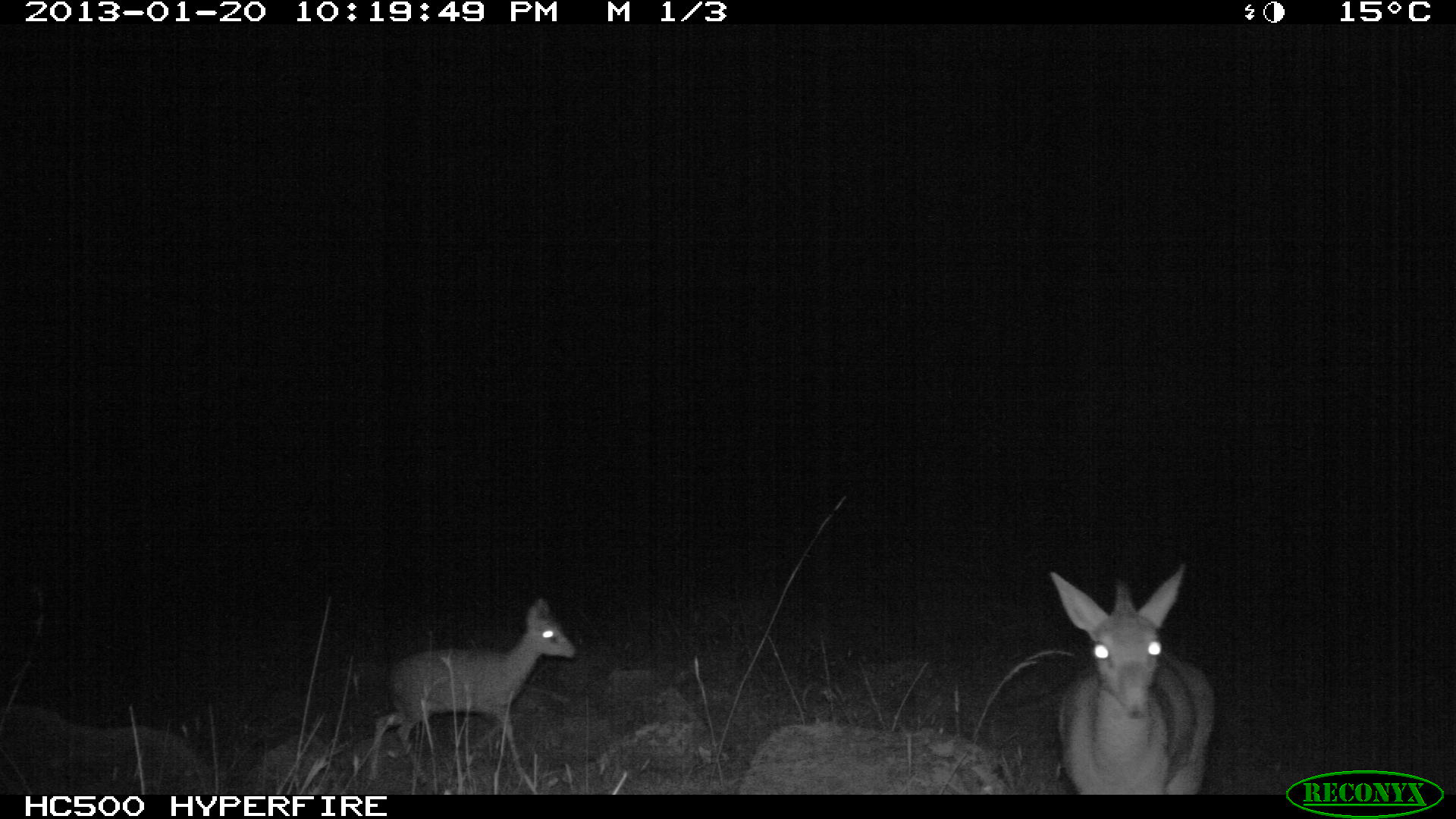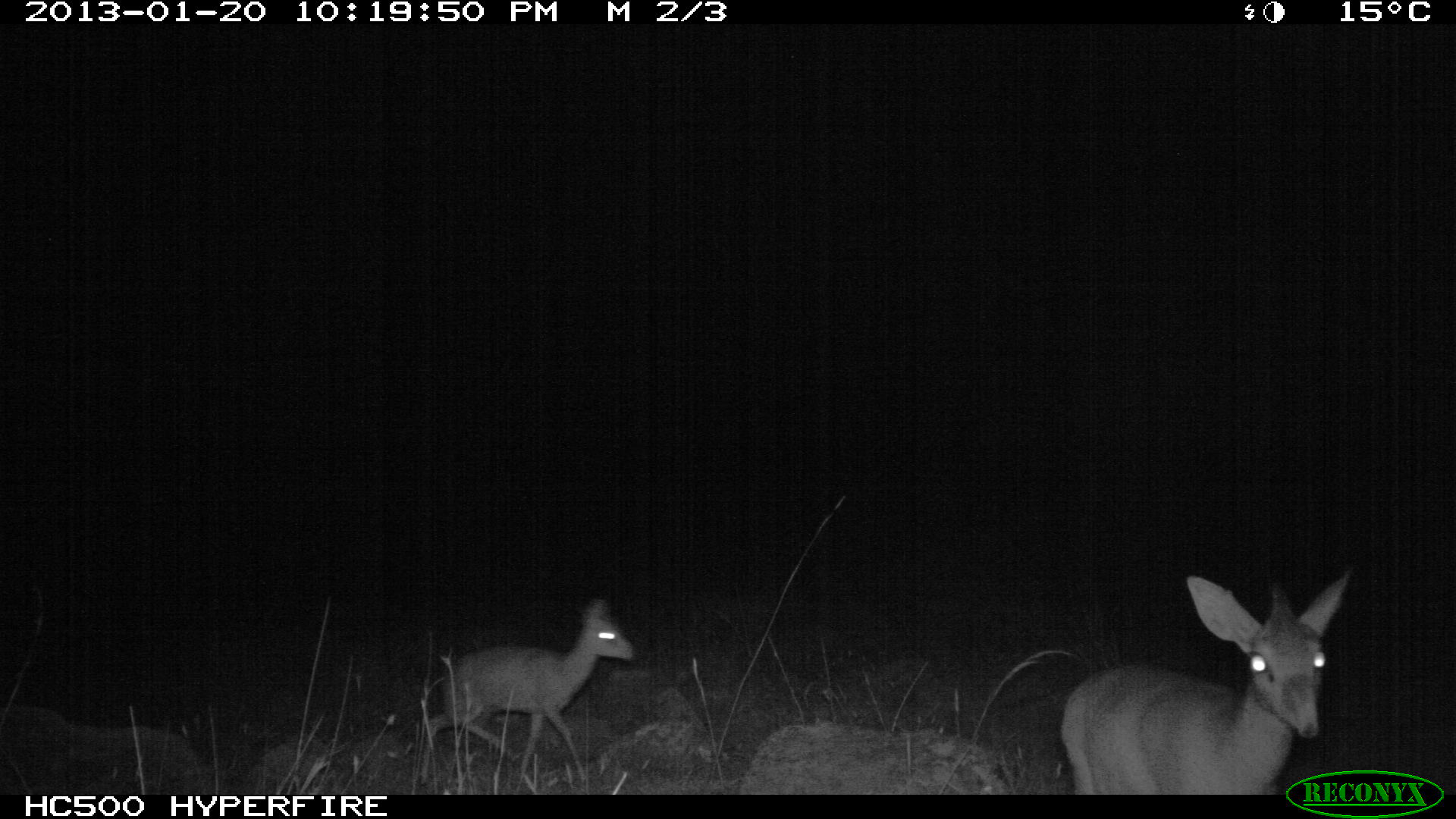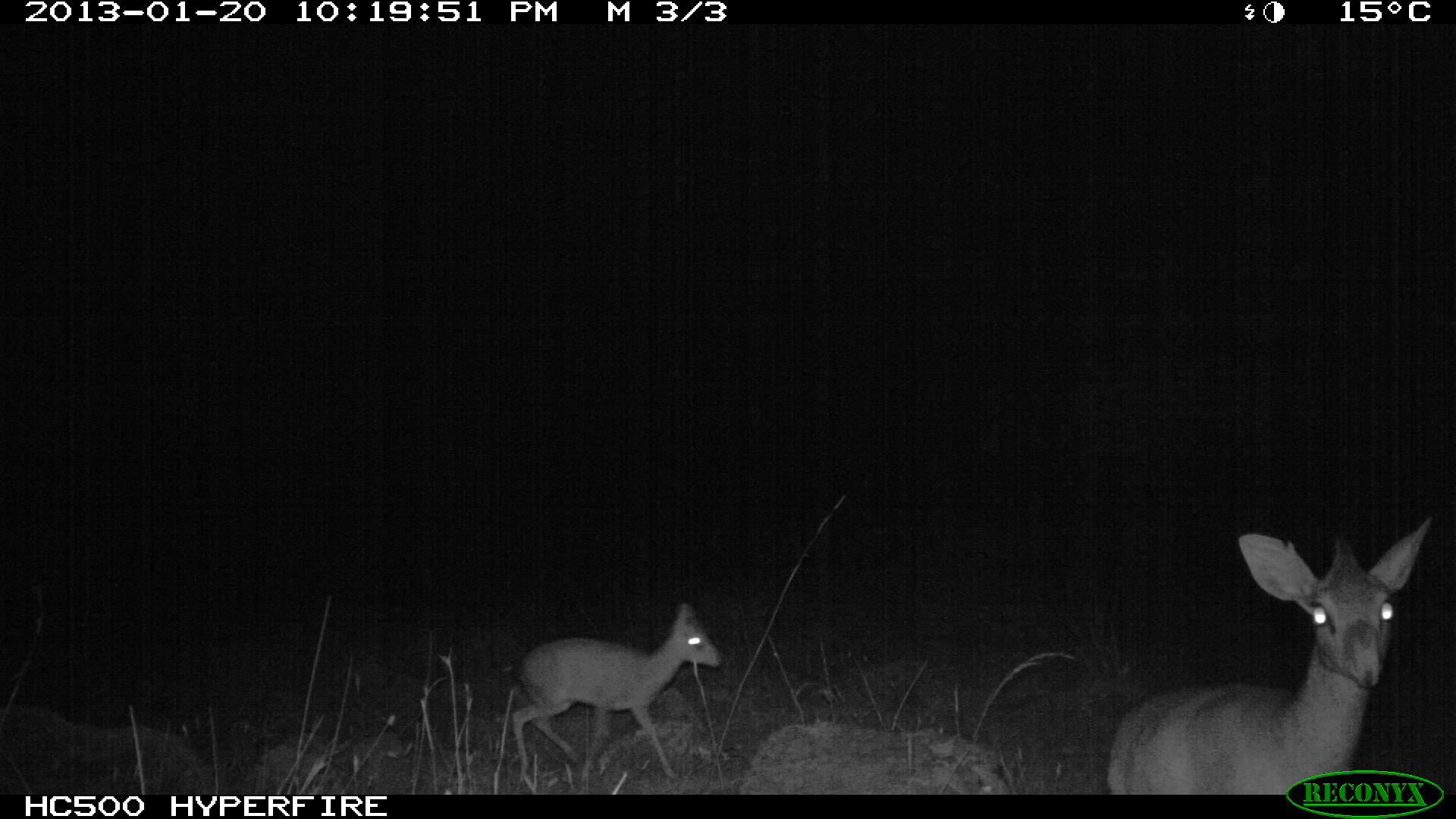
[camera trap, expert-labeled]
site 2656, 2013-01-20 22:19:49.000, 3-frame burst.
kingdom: Animalia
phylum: Chordata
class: Mammalia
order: Artiodactyla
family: Bovidae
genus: Madoqua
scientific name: Madoqua guentheri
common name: günther's dik-dik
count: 2